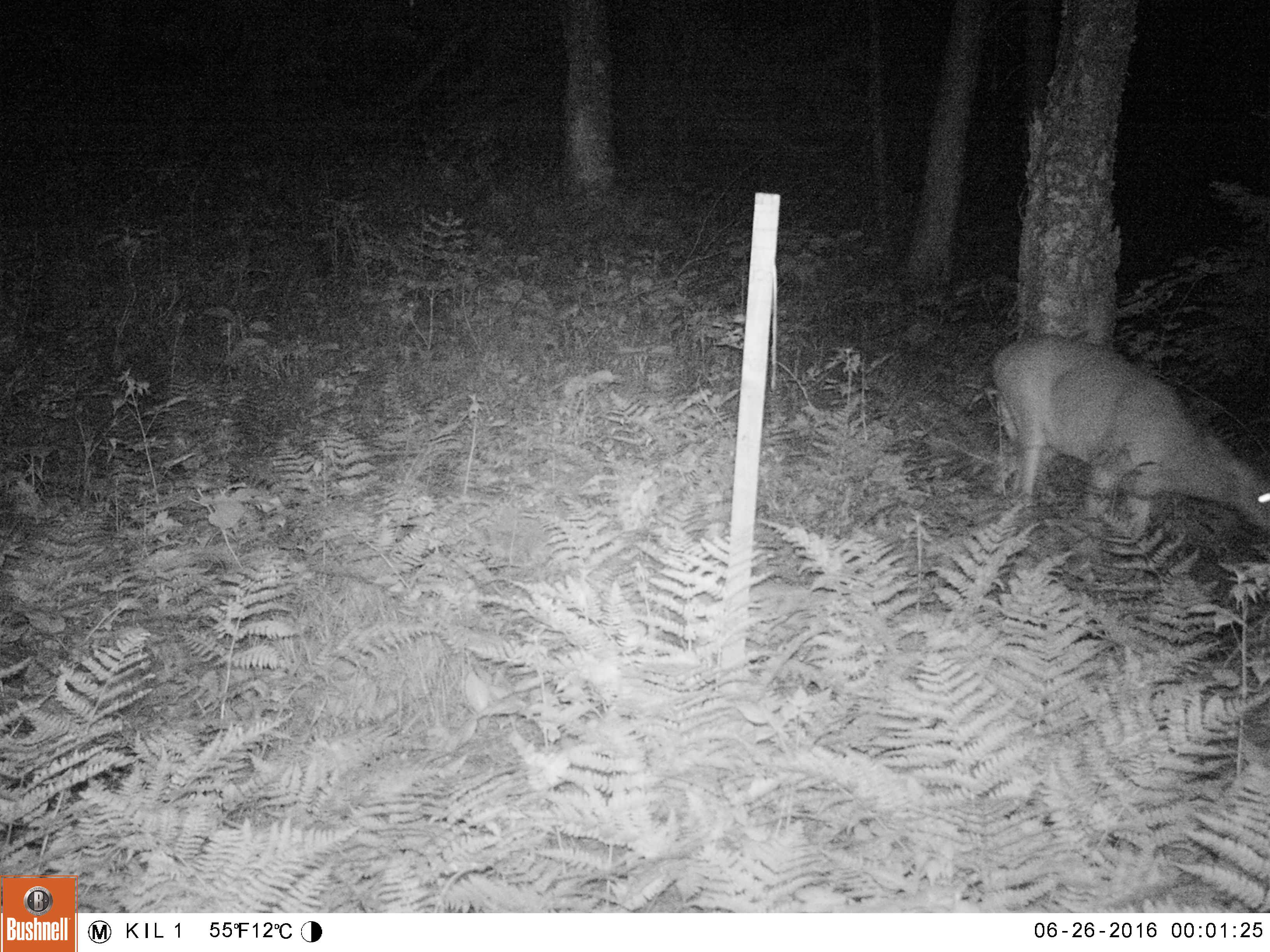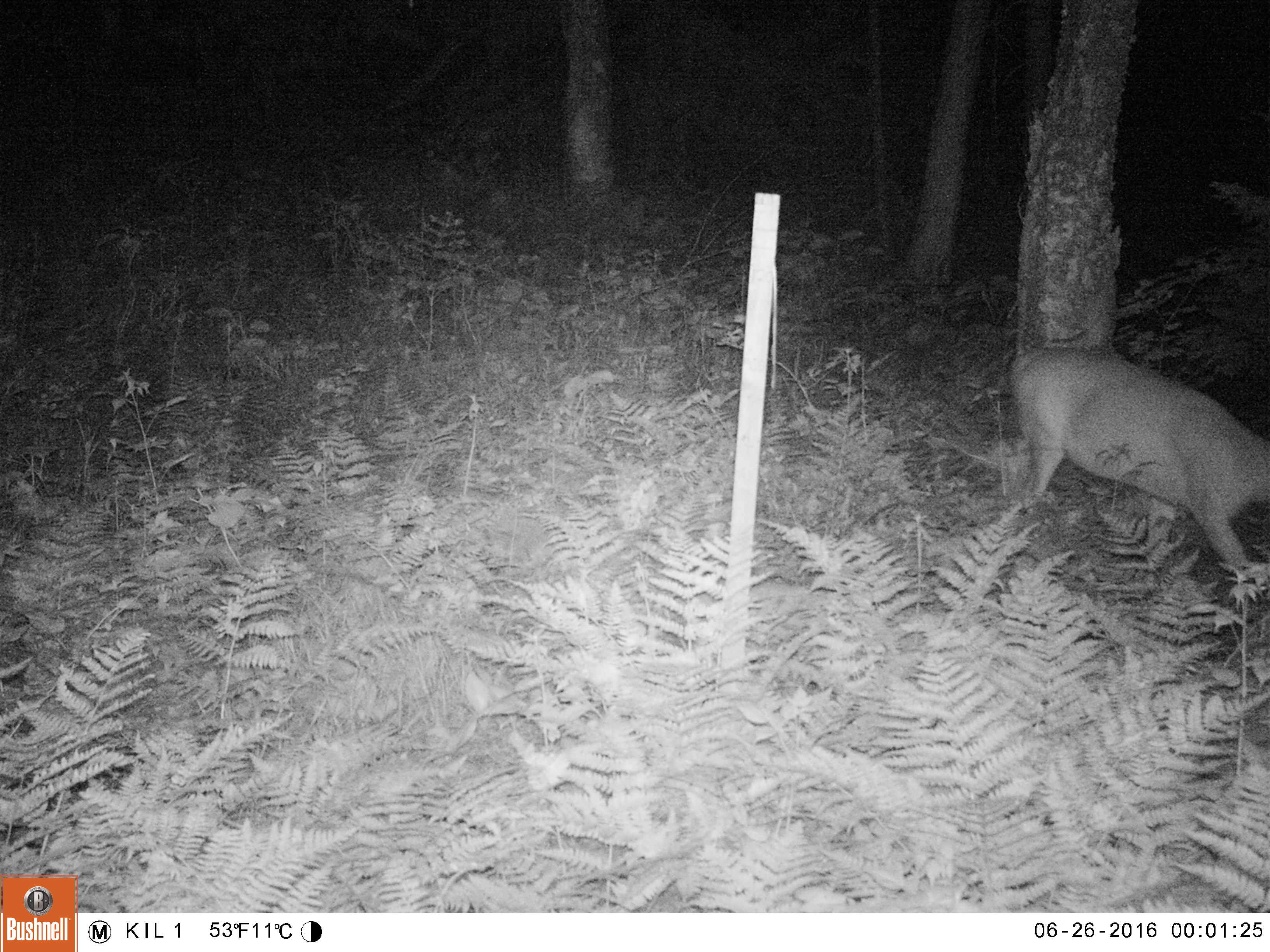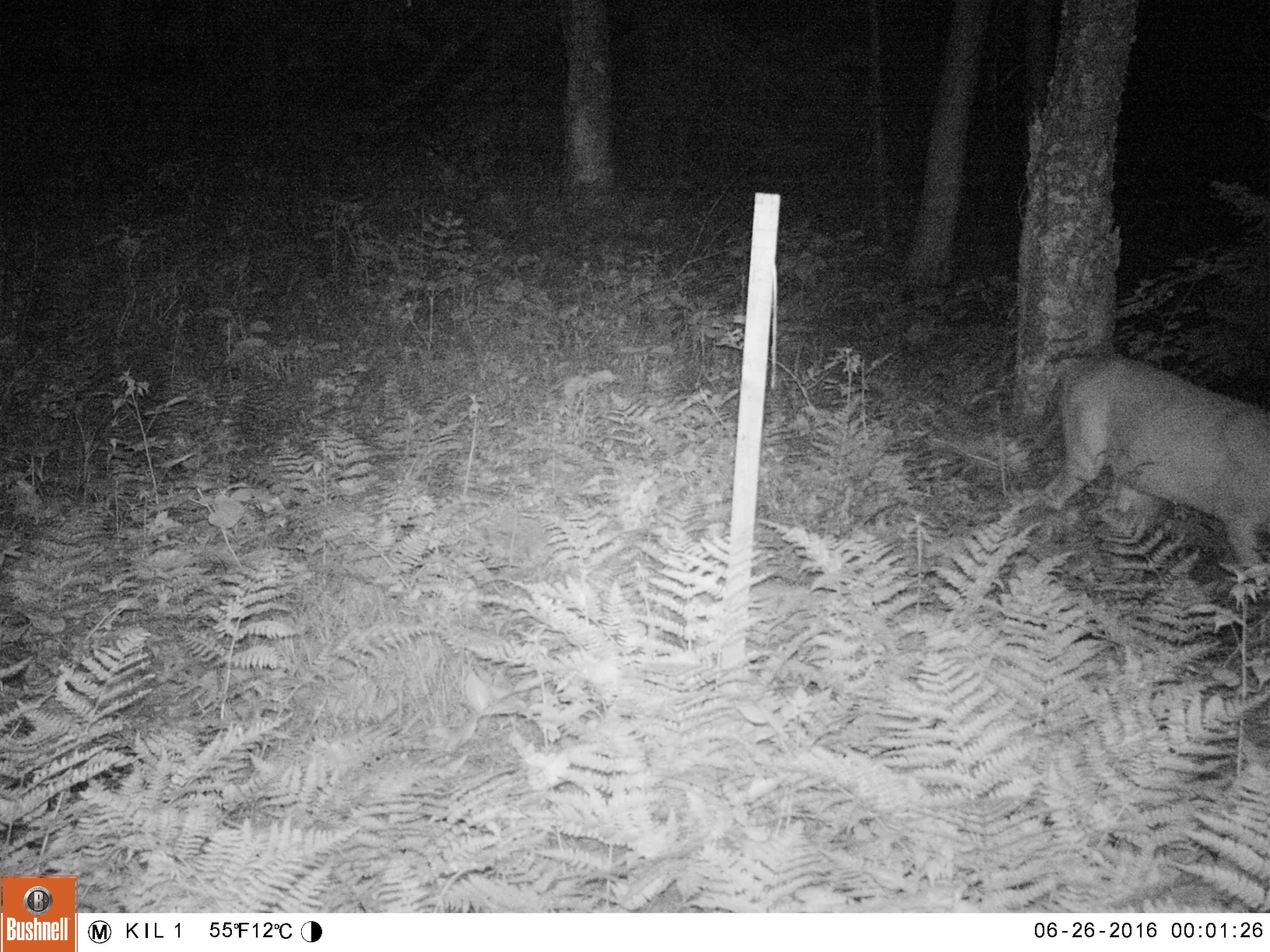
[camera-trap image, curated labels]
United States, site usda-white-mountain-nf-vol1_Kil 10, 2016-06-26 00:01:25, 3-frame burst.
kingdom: Animalia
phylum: Chordata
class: Mammalia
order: Artiodactyla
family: Cervidae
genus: Odocoileus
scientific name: Odocoileus virginianus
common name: white-tailed deer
White-tailed deer (Odocoileus virginianus).